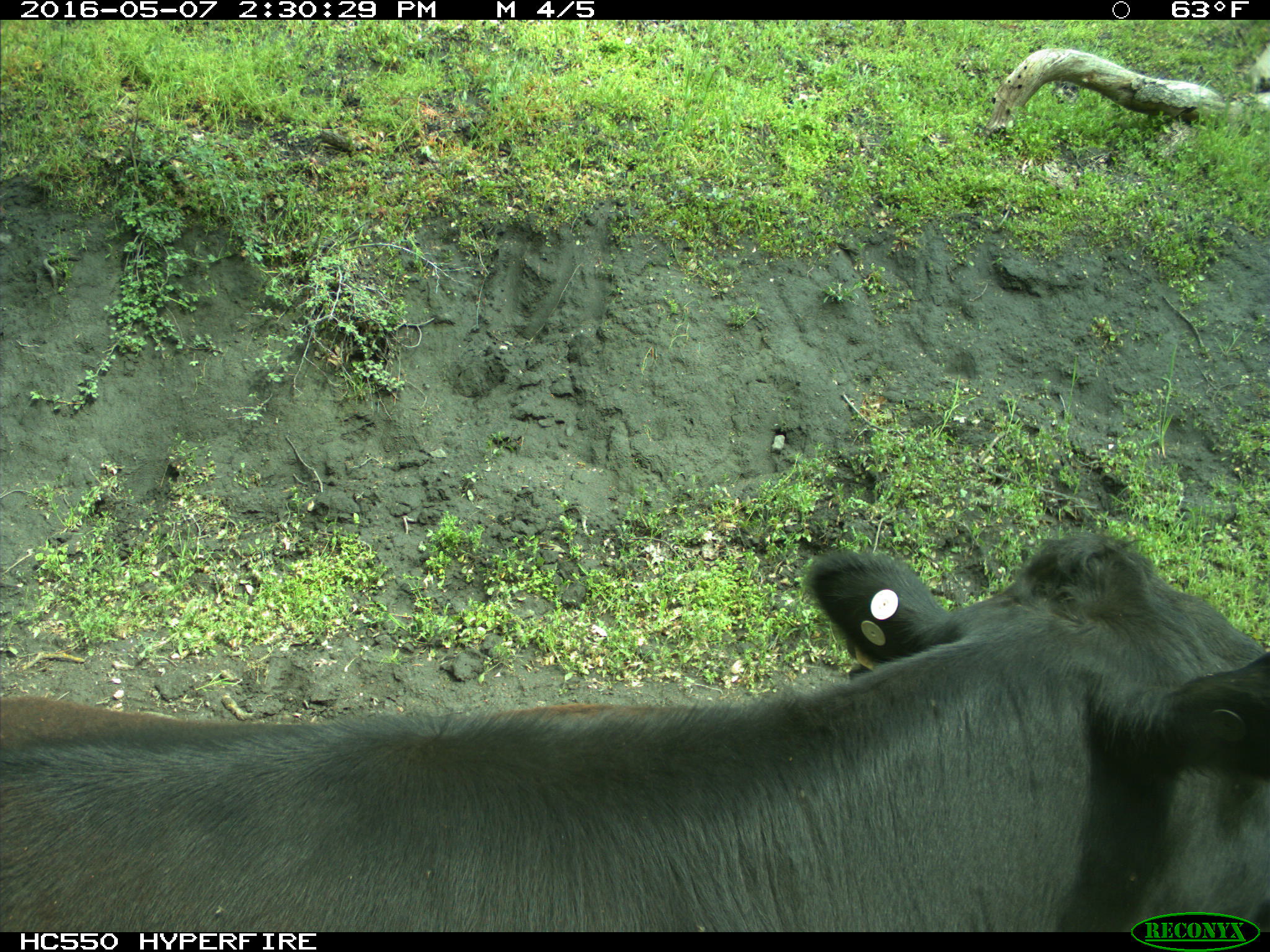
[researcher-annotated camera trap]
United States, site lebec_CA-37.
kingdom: Animalia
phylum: Chordata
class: Mammalia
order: Artiodactyla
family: Bovidae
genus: Bos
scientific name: Bos taurus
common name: domestic cow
Bos taurus (domestic cow).